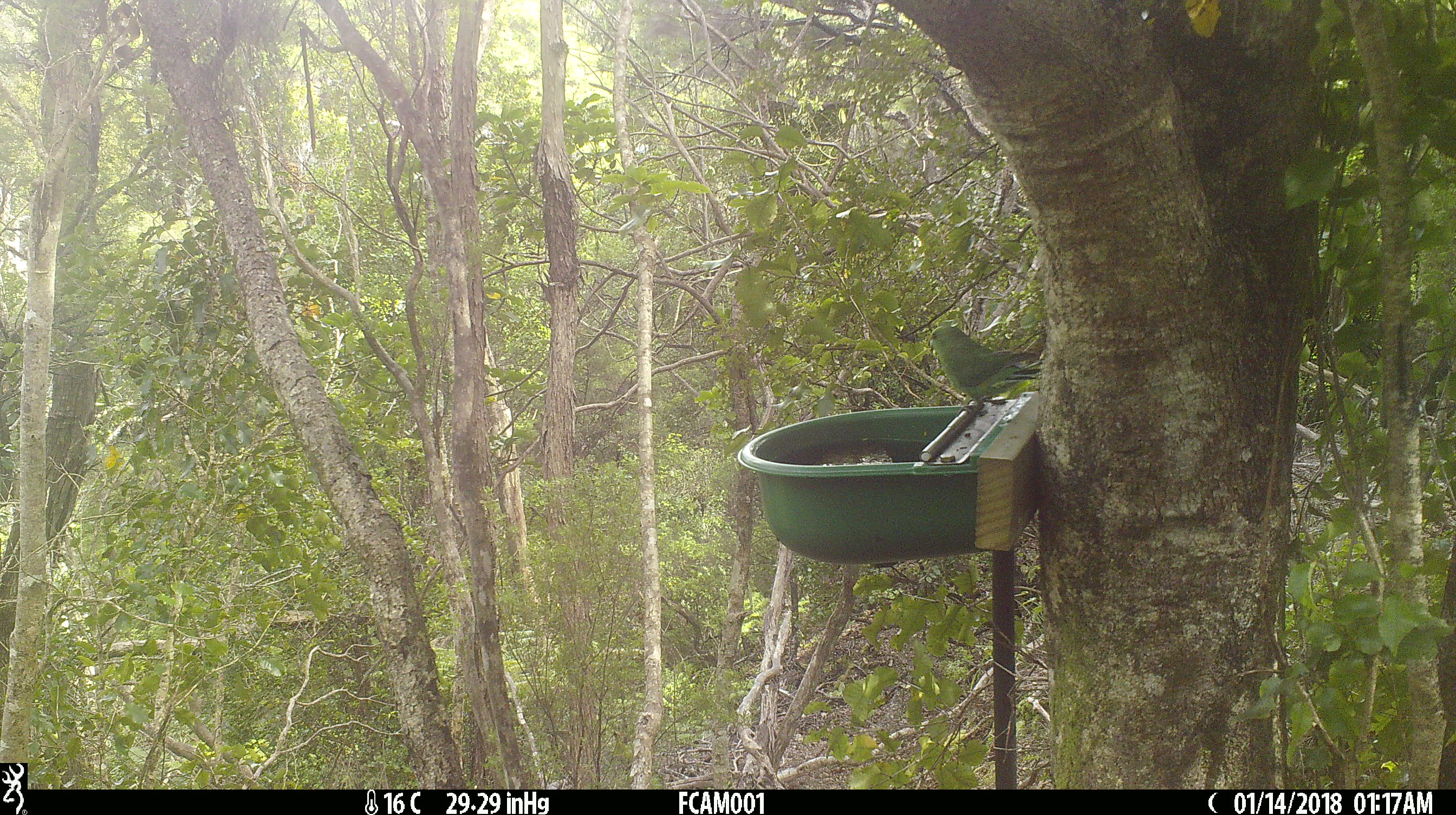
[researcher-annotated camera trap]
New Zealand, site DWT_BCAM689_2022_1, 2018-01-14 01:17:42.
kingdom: Animalia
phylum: Chordata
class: Aves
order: Psittaciformes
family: Psittaculidae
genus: Cyanoramphus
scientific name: Cyanoramphus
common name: parakeet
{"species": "parakeet (Cyanoramphus)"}